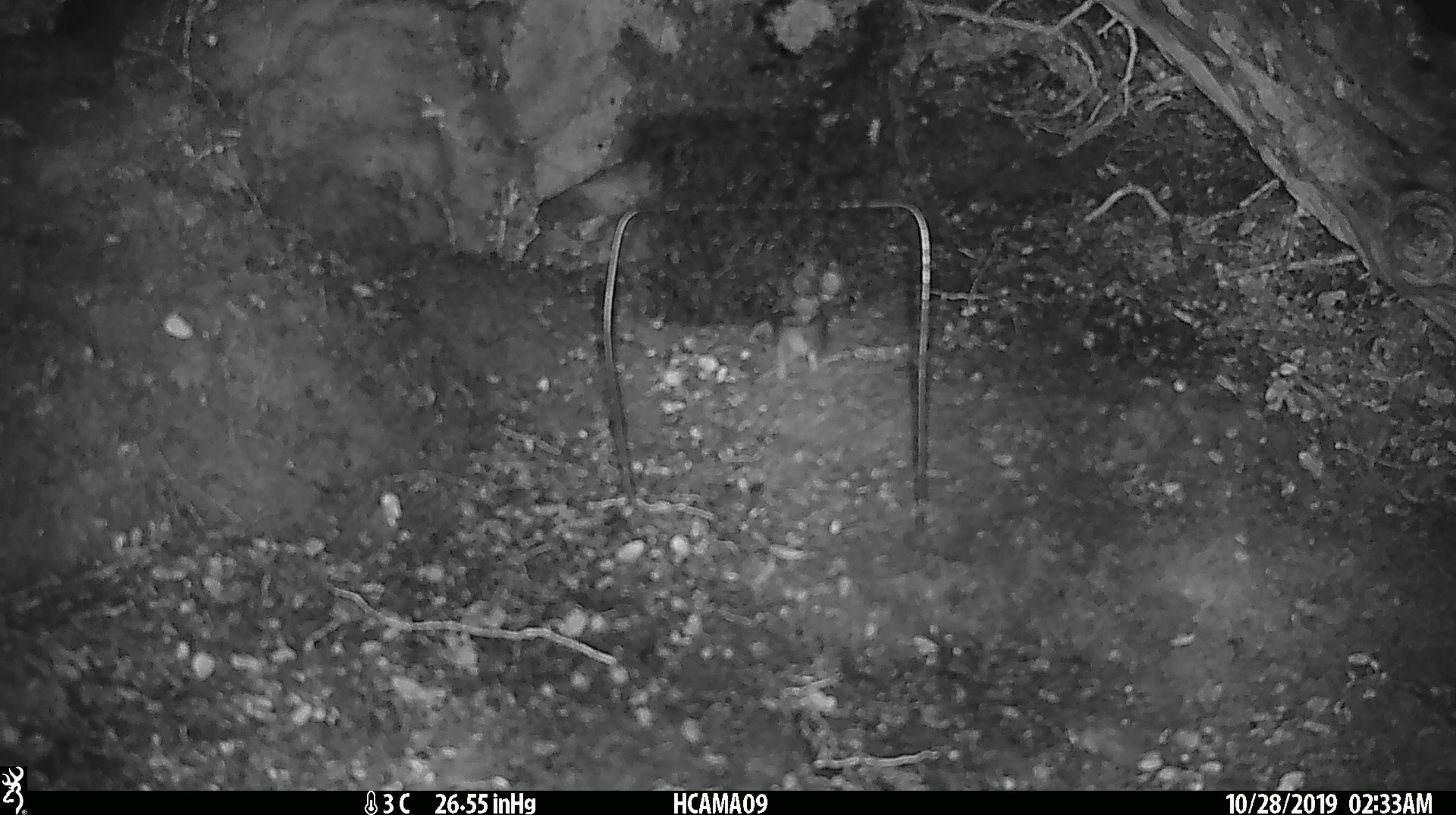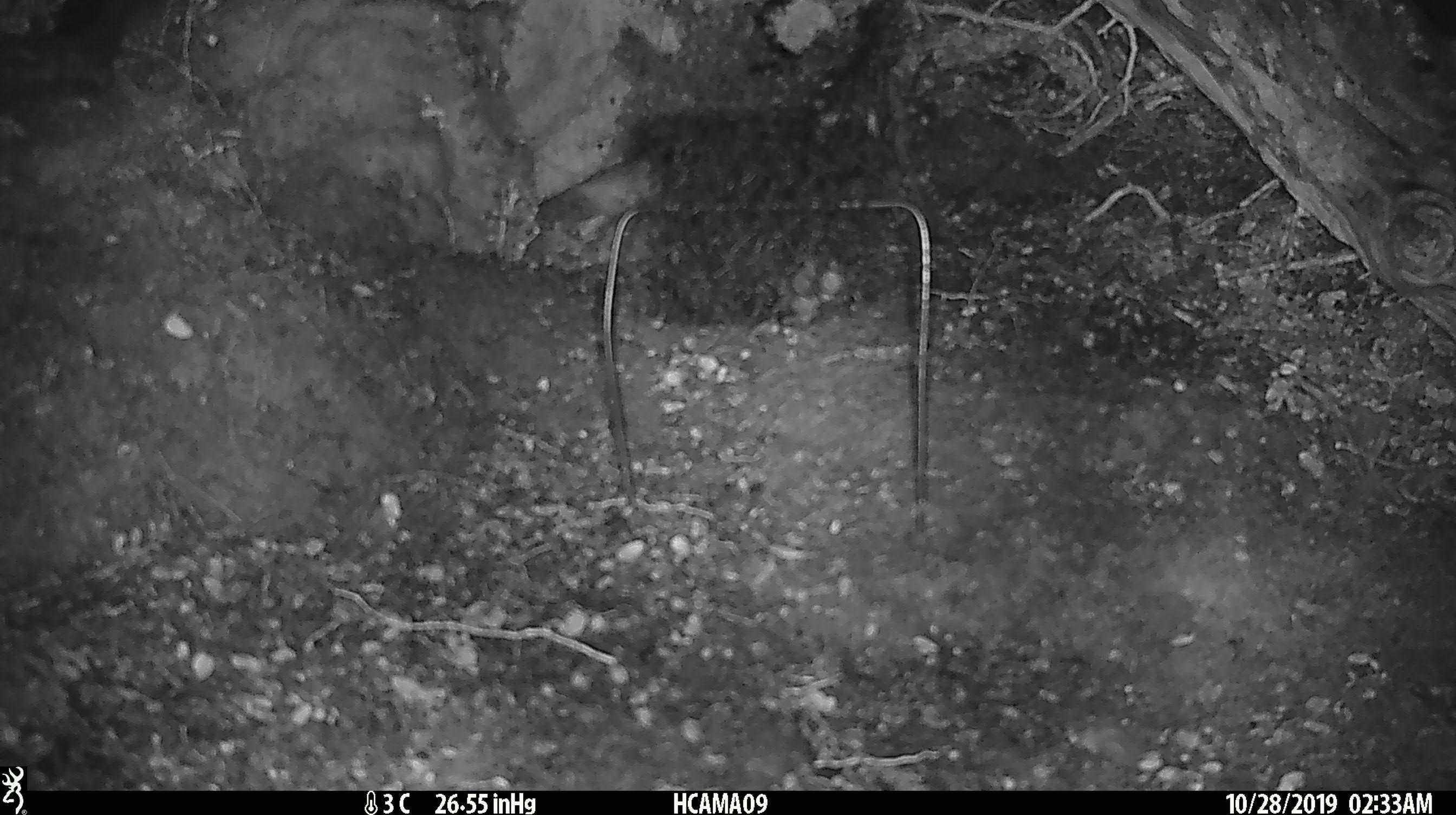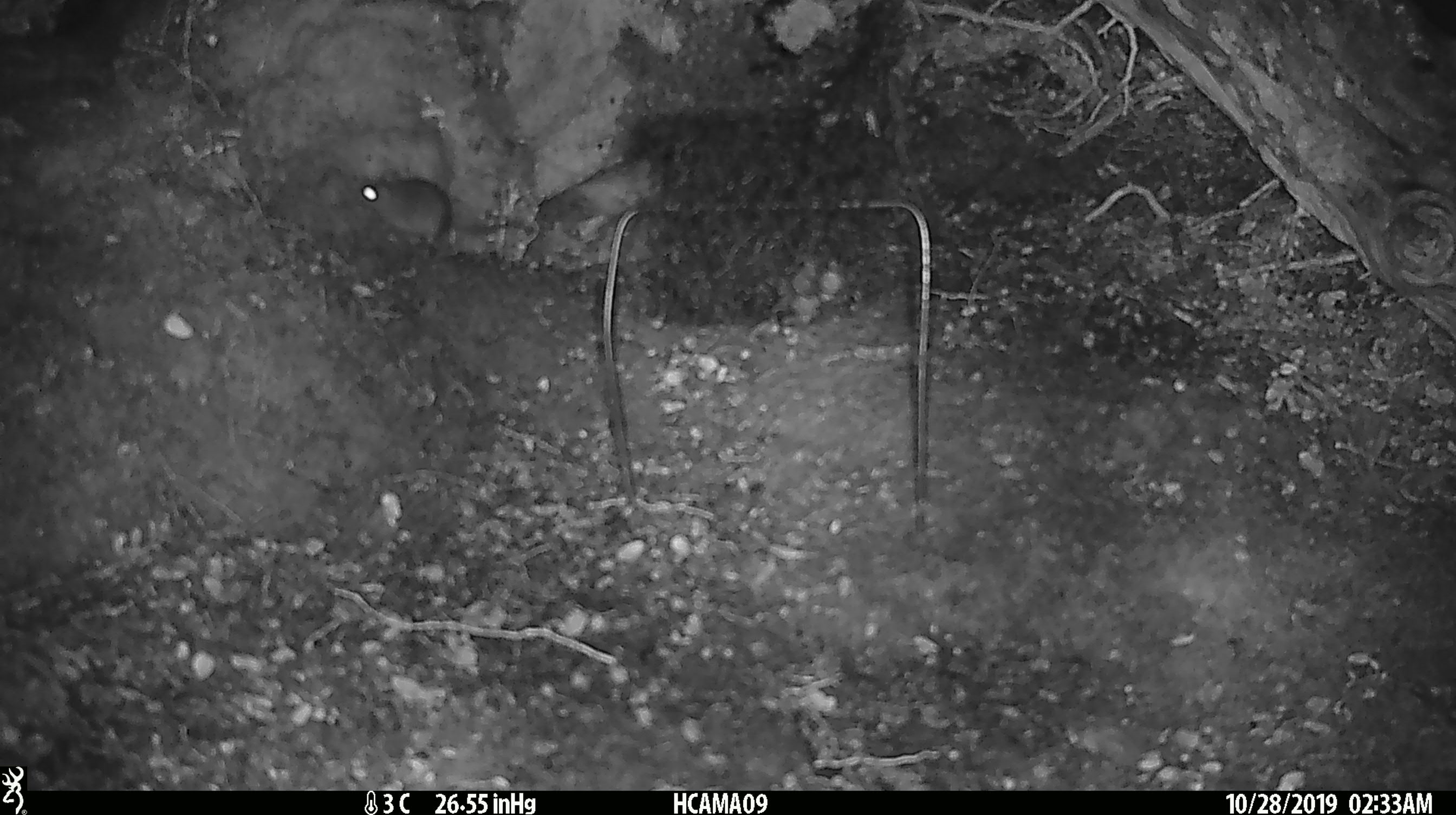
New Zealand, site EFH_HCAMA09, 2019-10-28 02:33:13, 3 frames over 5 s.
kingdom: Animalia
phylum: Chordata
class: Mammalia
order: Rodentia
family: Muridae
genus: Mus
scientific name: Mus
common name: mouse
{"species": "mouse (Mus)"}